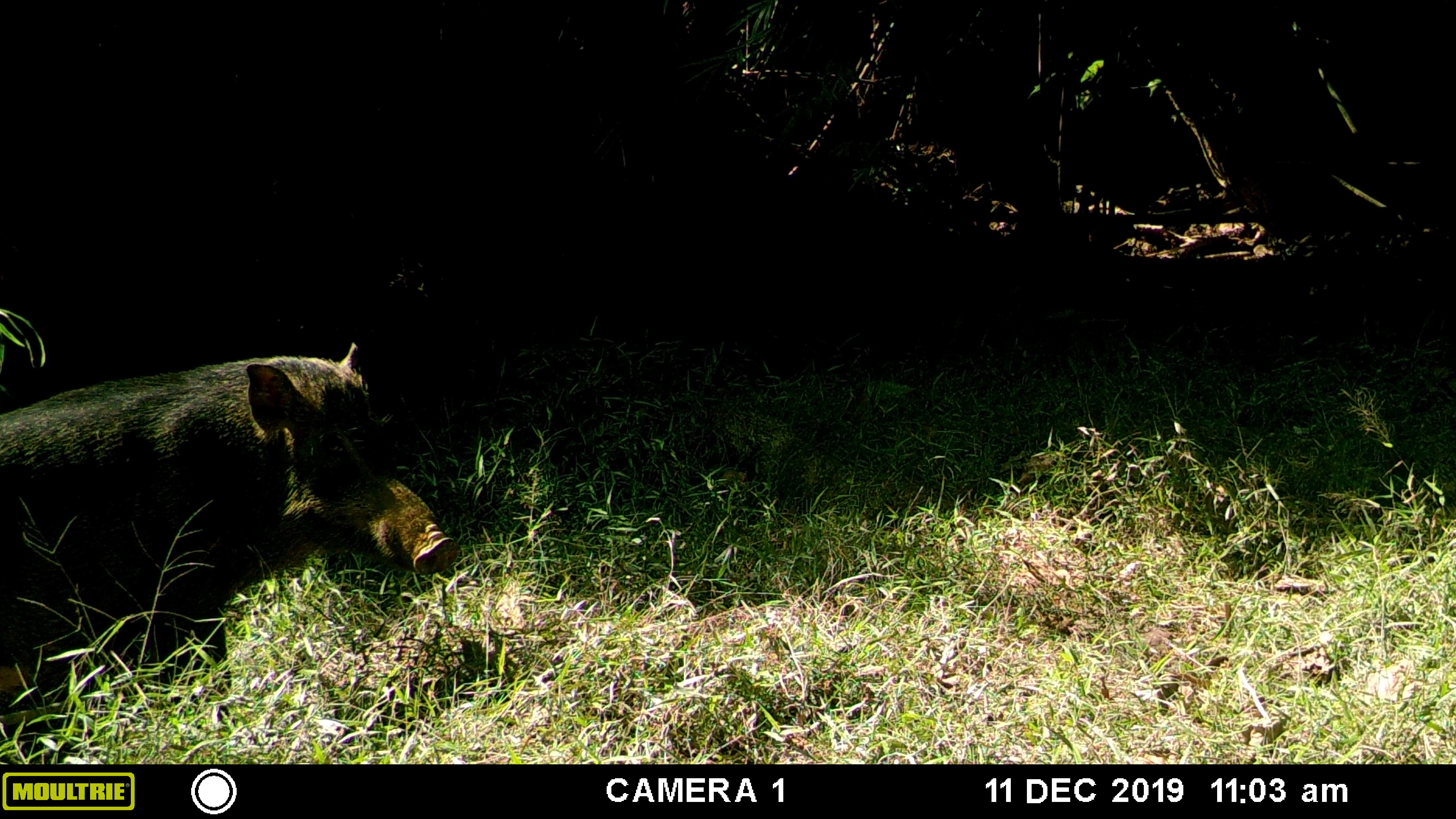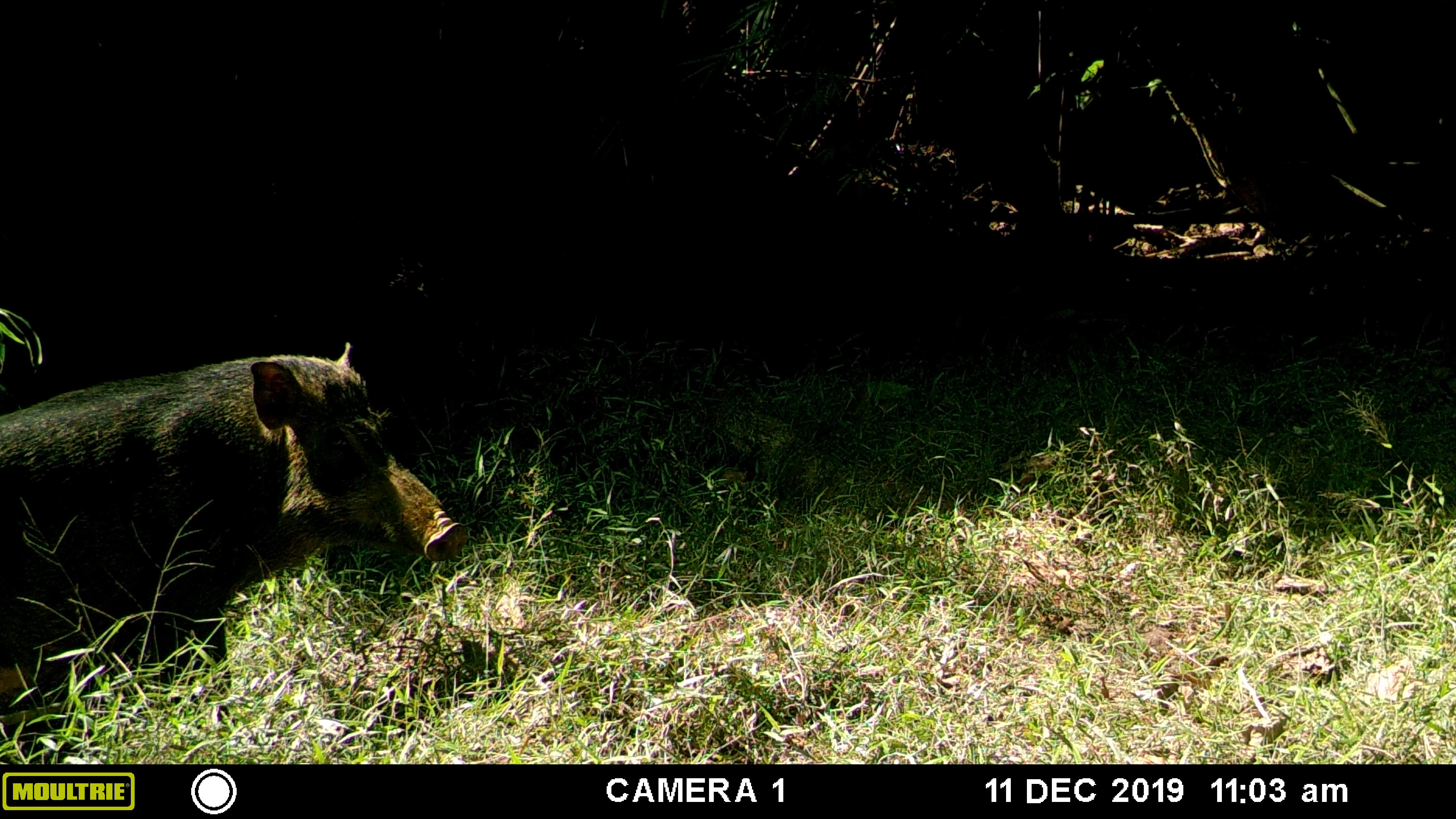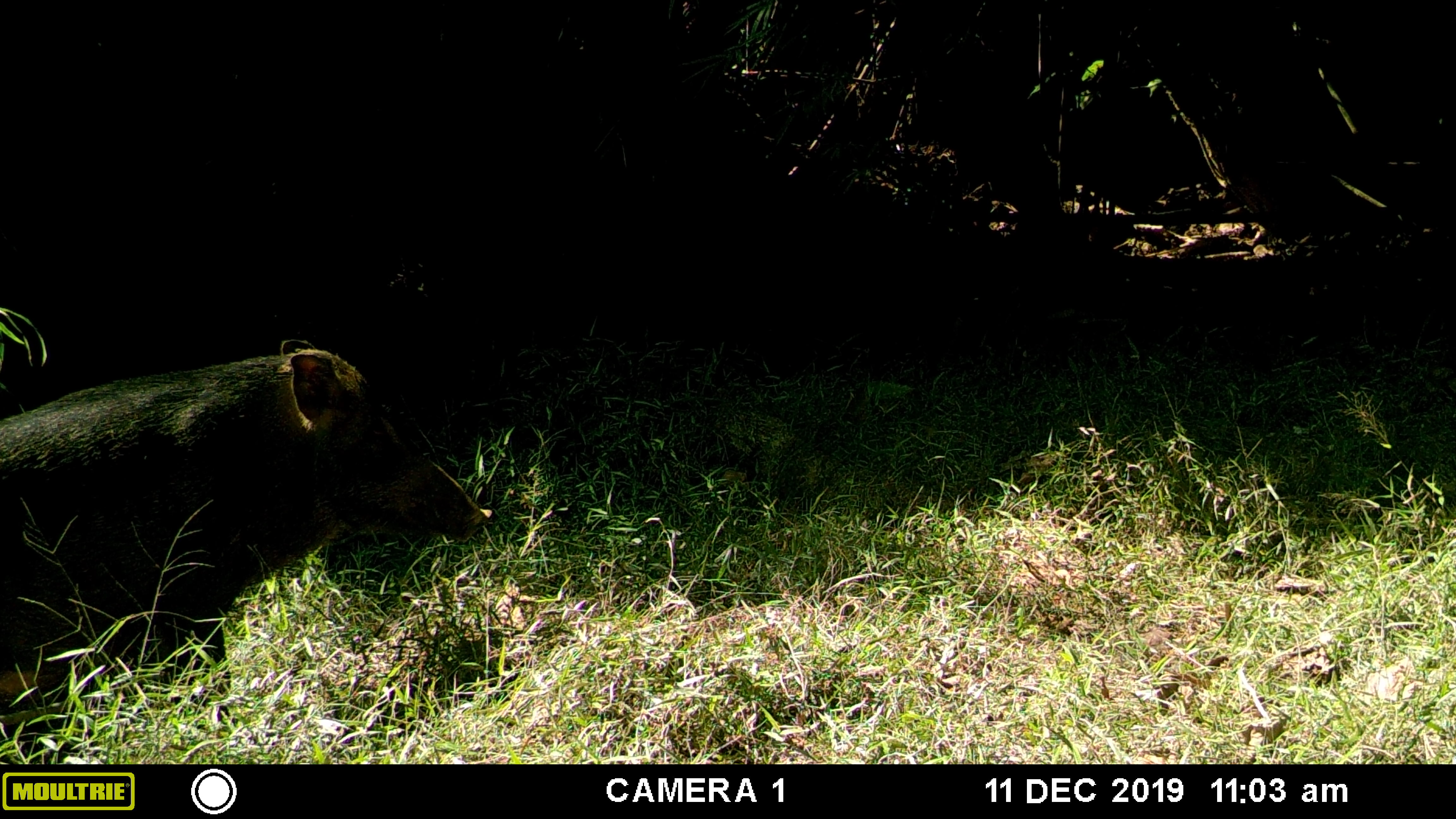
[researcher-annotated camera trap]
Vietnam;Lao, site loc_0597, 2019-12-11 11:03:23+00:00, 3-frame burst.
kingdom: Animalia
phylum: Chordata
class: Mammalia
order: Artiodactyla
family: Suidae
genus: Sus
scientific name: Sus scrofa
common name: eurasian wild pig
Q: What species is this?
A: Eurasian wild pig (Sus scrofa).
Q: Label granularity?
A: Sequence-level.